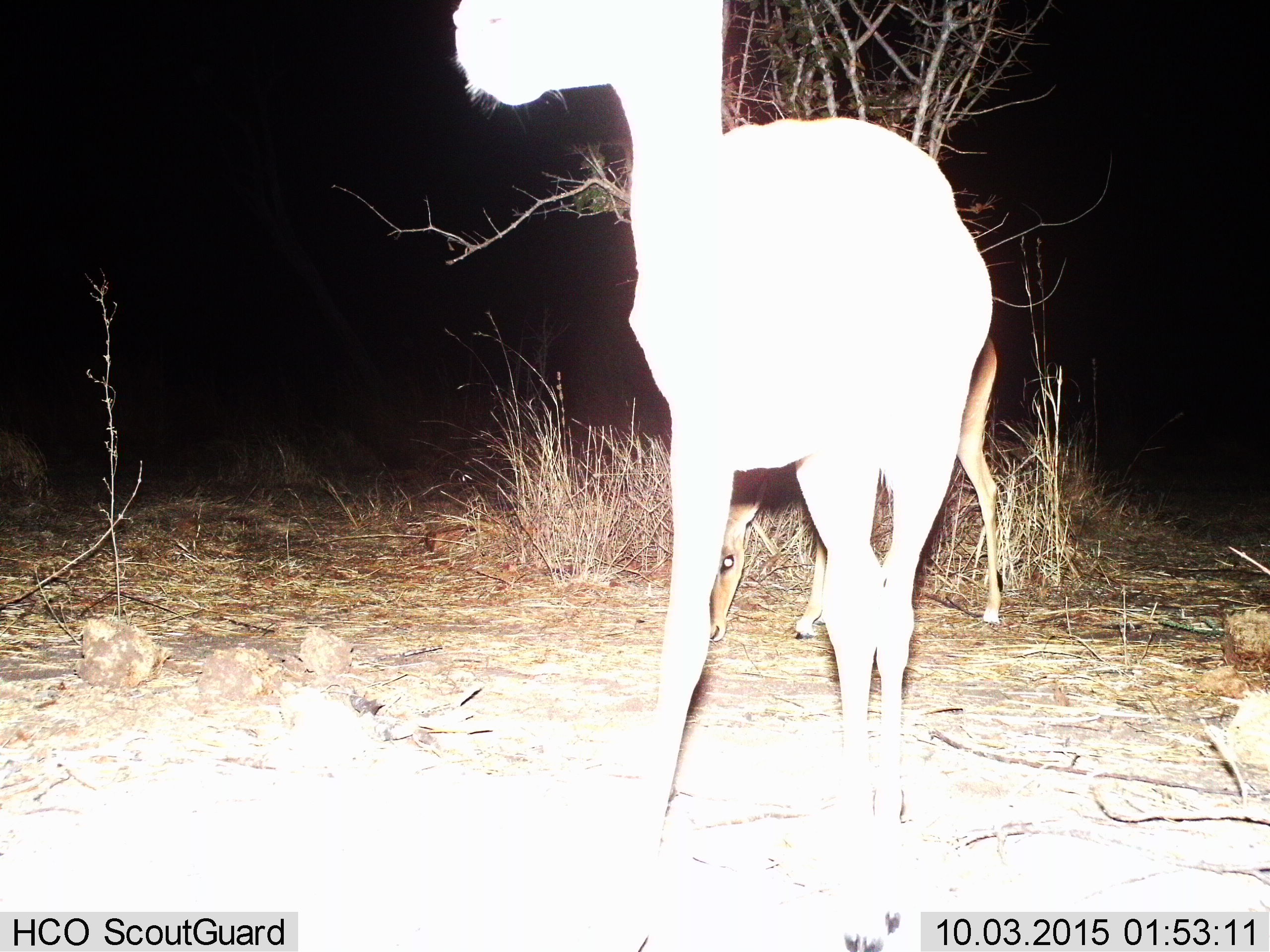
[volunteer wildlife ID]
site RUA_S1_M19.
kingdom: Animalia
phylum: Chordata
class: Mammalia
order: Artiodactyla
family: Bovidae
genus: Aepyceros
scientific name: Aepyceros melampus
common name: impala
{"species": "impala (Aepyceros melampus)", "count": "2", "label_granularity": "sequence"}